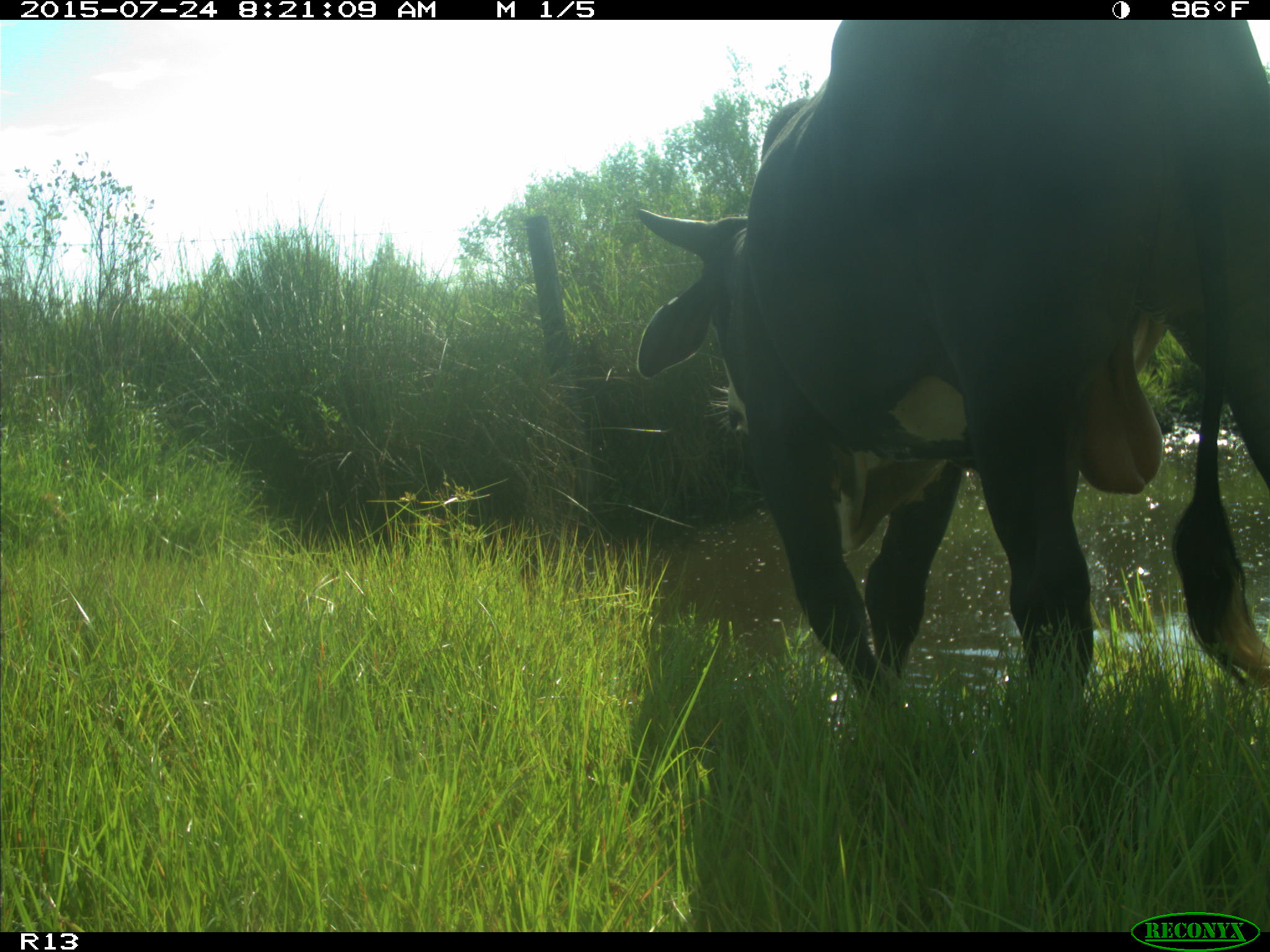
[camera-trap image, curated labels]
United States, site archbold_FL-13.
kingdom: Animalia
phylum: Chordata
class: Mammalia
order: Artiodactyla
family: Bovidae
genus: Bos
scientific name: Bos taurus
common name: domestic cow